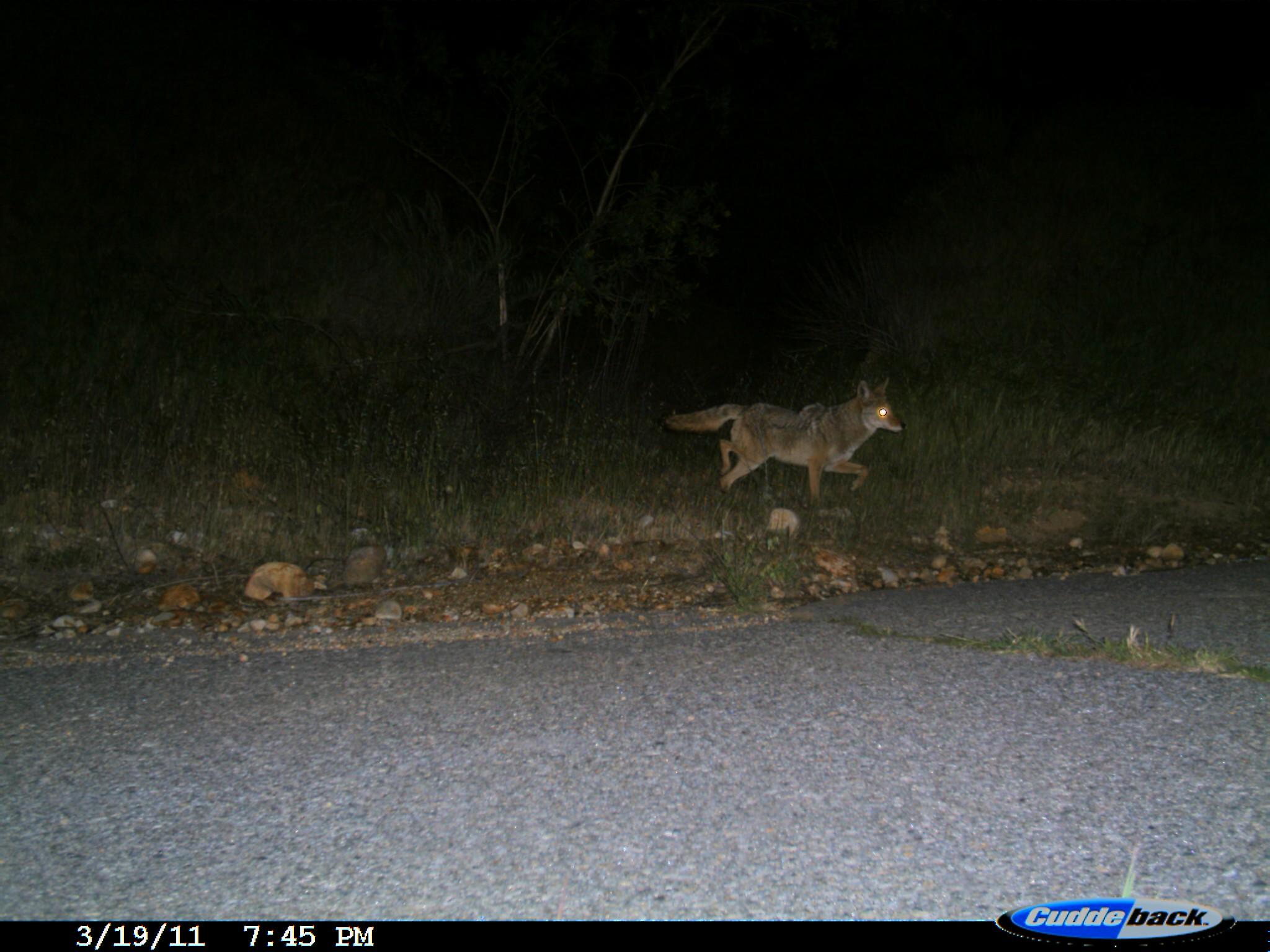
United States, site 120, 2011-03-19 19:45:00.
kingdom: Animalia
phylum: Chordata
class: Mammalia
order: Carnivora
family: Canidae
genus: Canis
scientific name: Canis latrans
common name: coyote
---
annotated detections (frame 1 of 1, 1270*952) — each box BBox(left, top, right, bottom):
coyote: BBox(665, 371, 905, 508)